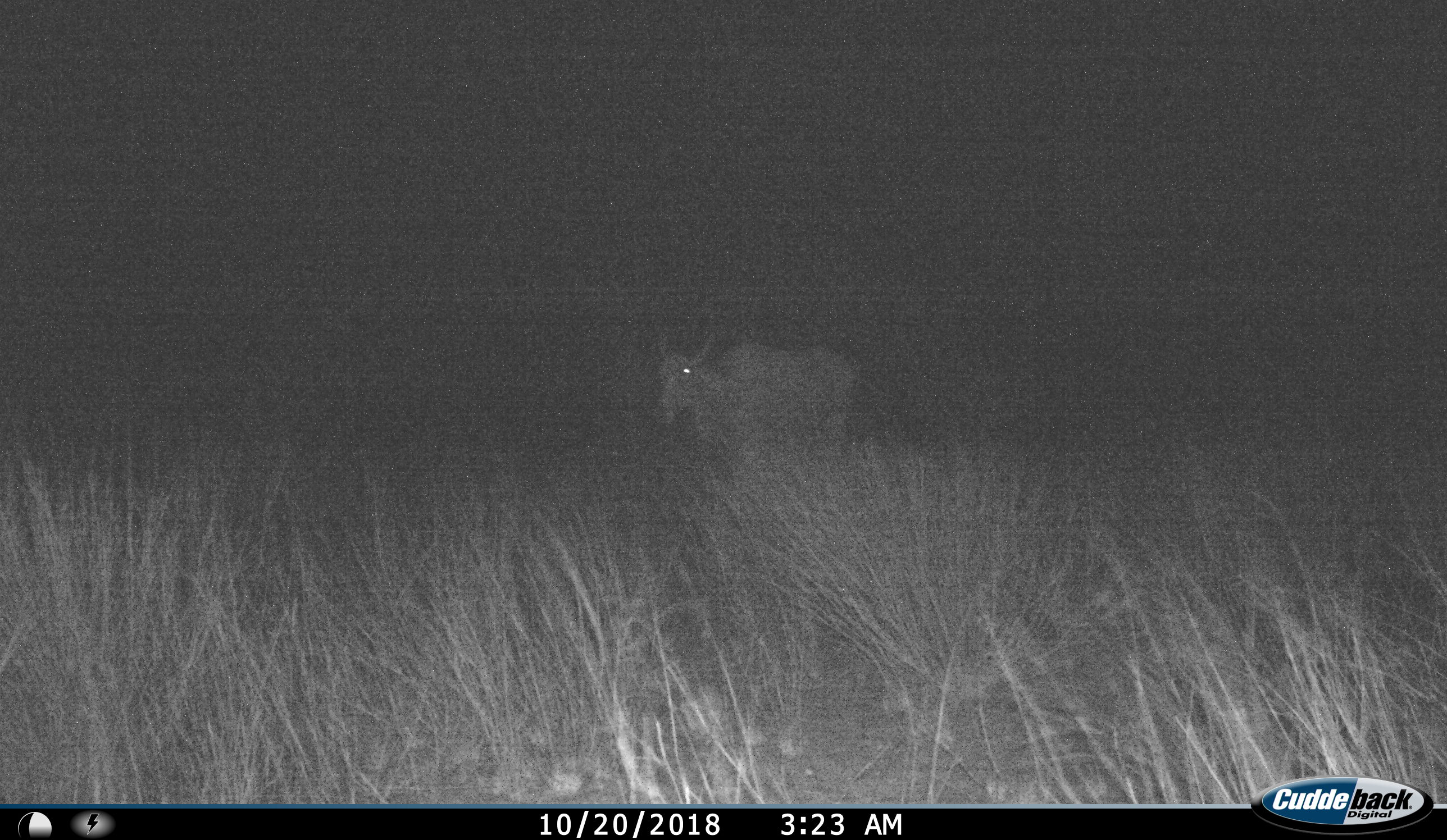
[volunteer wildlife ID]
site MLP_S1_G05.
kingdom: Animalia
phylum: Chordata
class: Mammalia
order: Artiodactyla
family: Bovidae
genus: Tragelaphus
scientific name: Tragelaphus oryx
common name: eland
Eland (Tragelaphus oryx), count 1. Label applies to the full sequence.